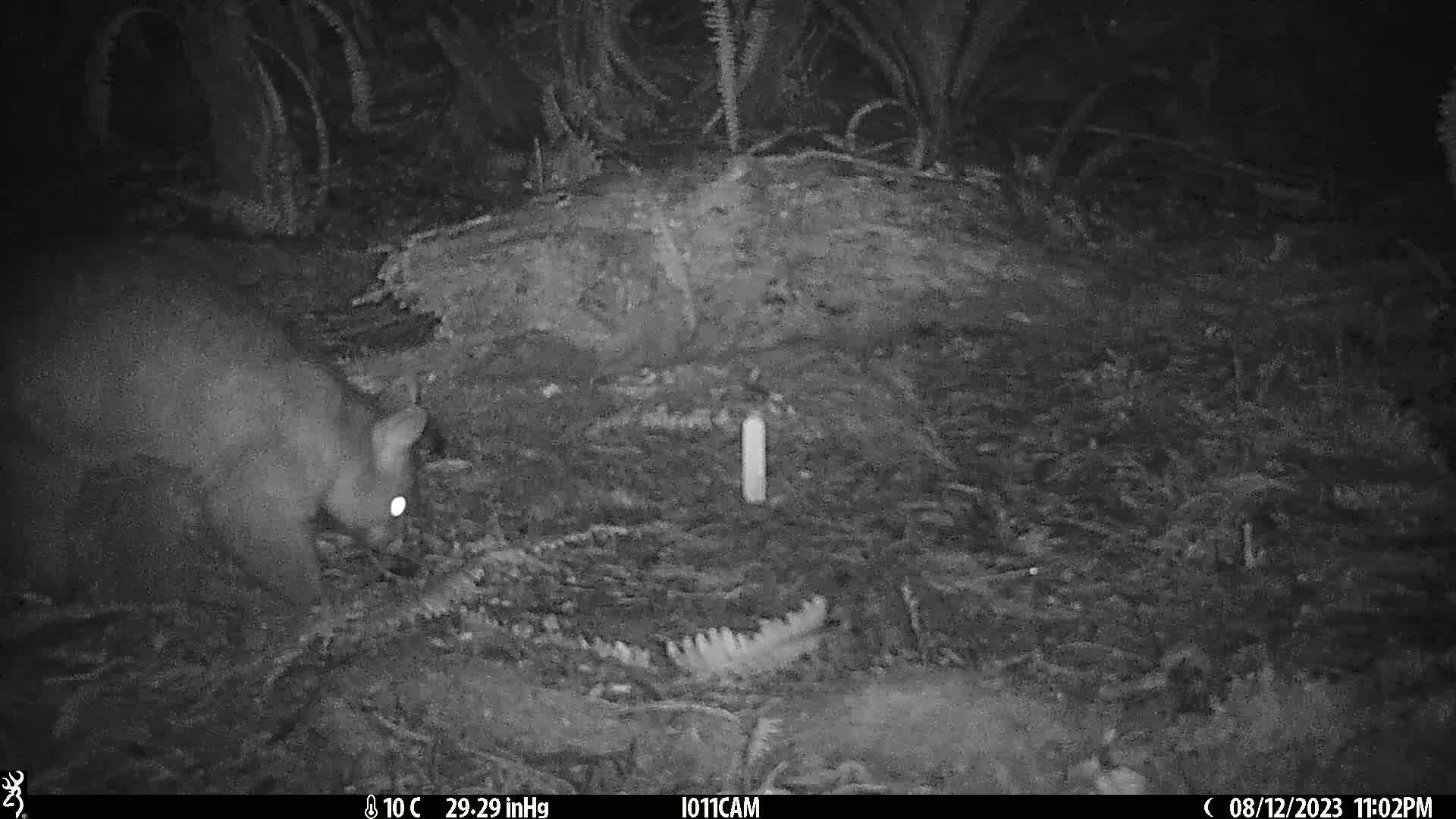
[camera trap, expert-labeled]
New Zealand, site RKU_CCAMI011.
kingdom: Animalia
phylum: Chordata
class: Mammalia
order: Diprotodontia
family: Phalangeridae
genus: Trichosurus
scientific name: Trichosurus vulpecula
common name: common brushtail possum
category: possum